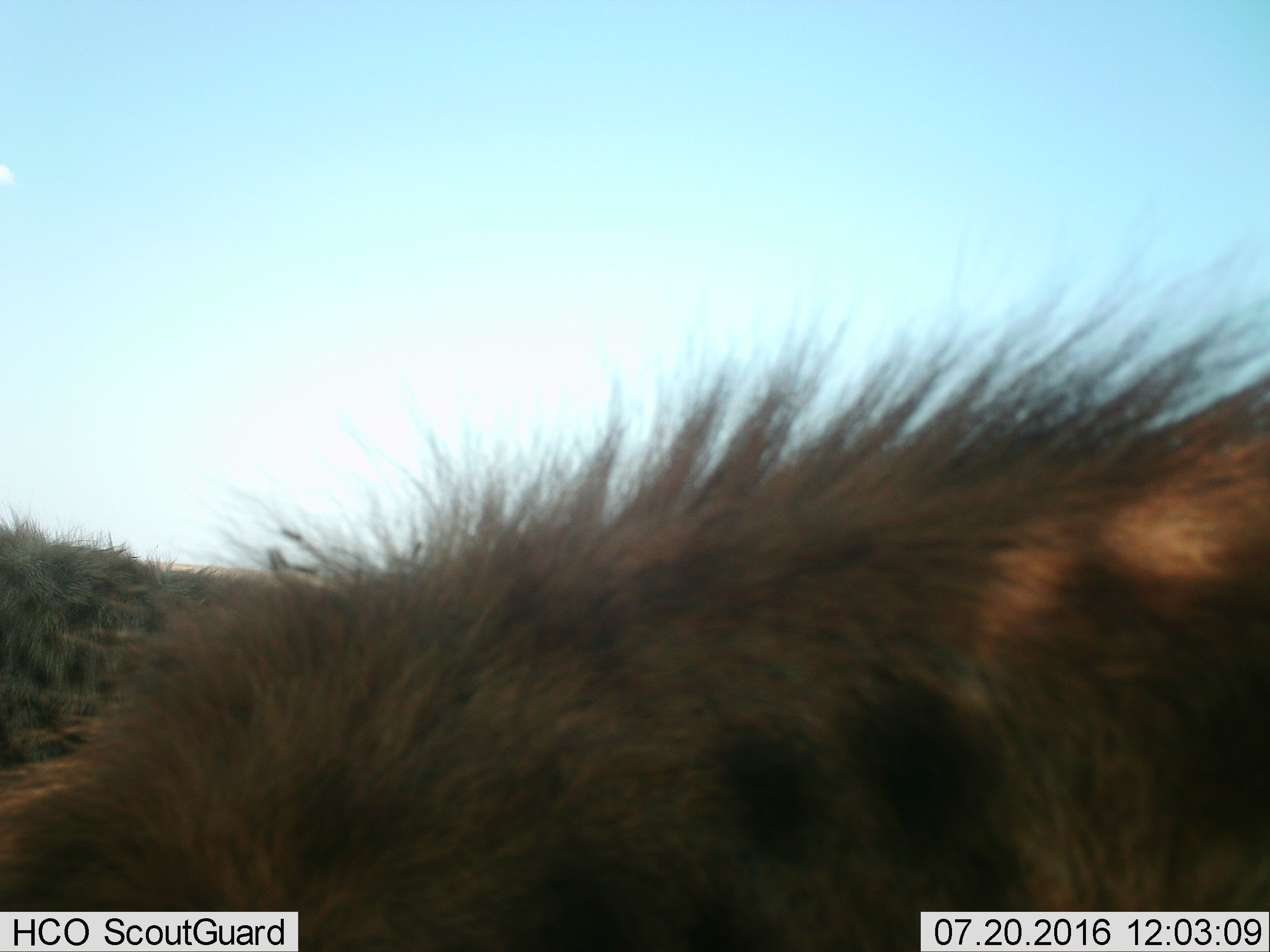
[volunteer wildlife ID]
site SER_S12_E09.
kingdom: Animalia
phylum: Chordata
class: Mammalia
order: Carnivora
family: Hyaenidae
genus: Crocuta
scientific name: Crocuta crocuta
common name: spotted hyena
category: hyenaspotted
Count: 1.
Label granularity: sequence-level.